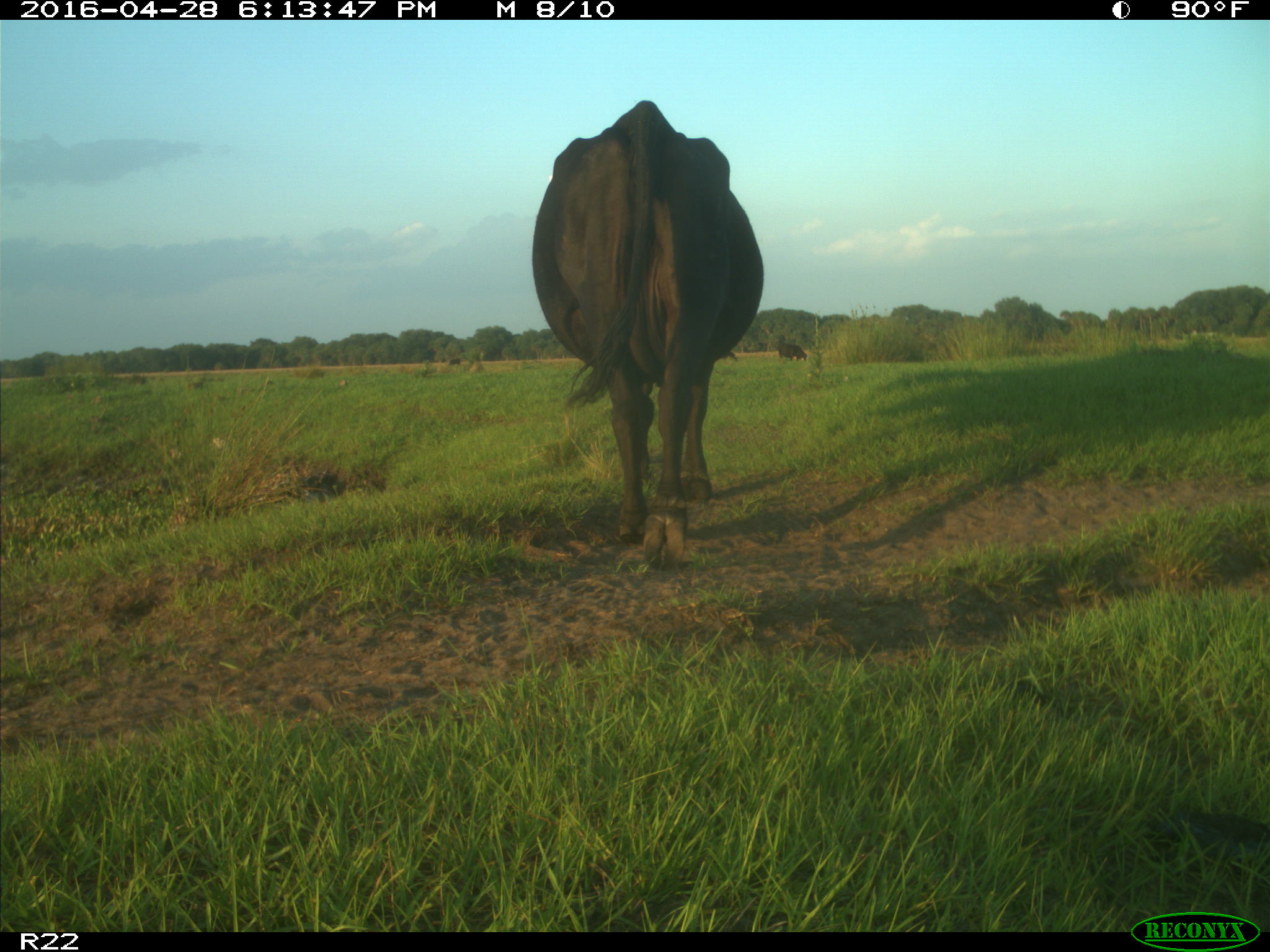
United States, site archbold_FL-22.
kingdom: Animalia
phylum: Chordata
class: Mammalia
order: Artiodactyla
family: Bovidae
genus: Bos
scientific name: Bos taurus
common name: domestic cow